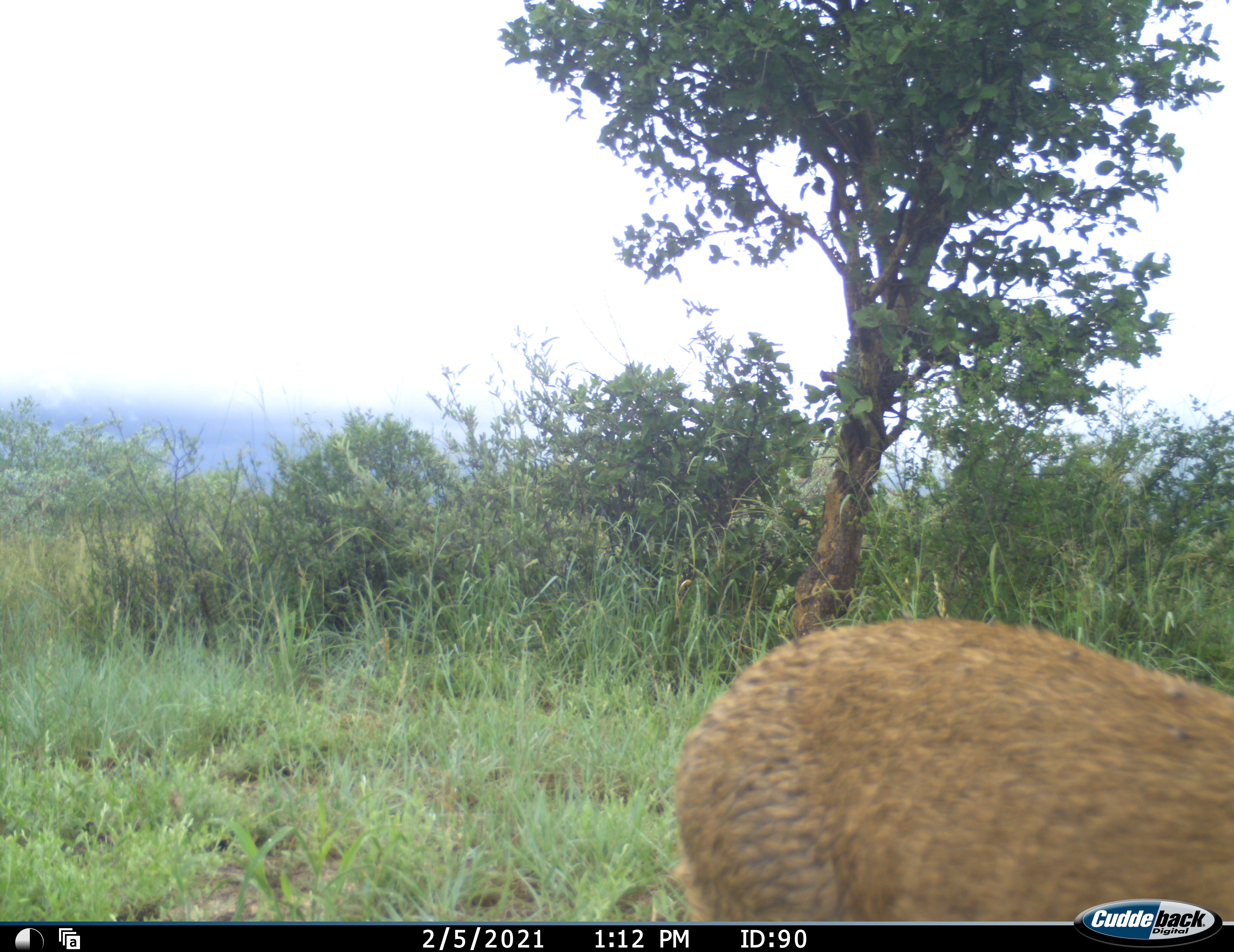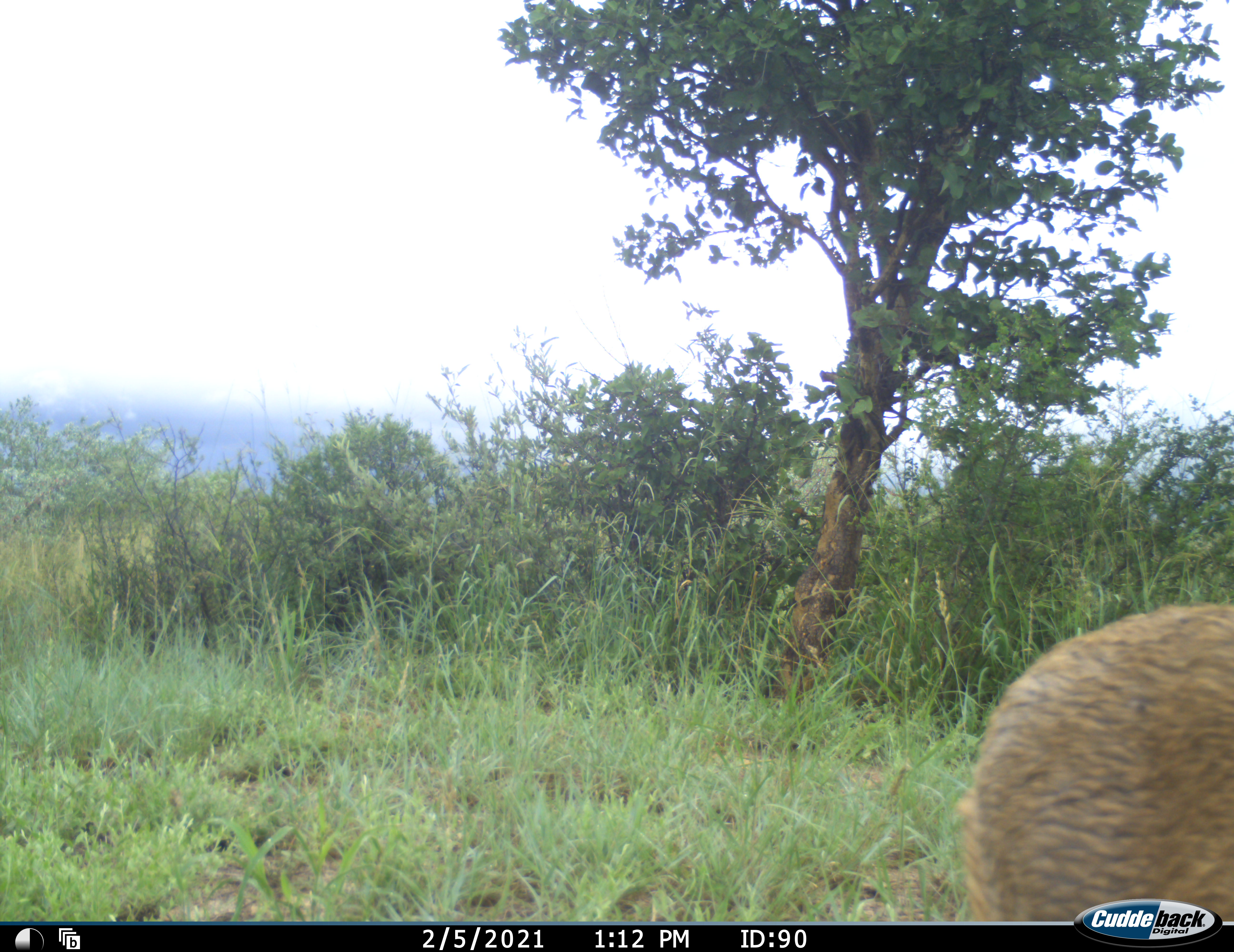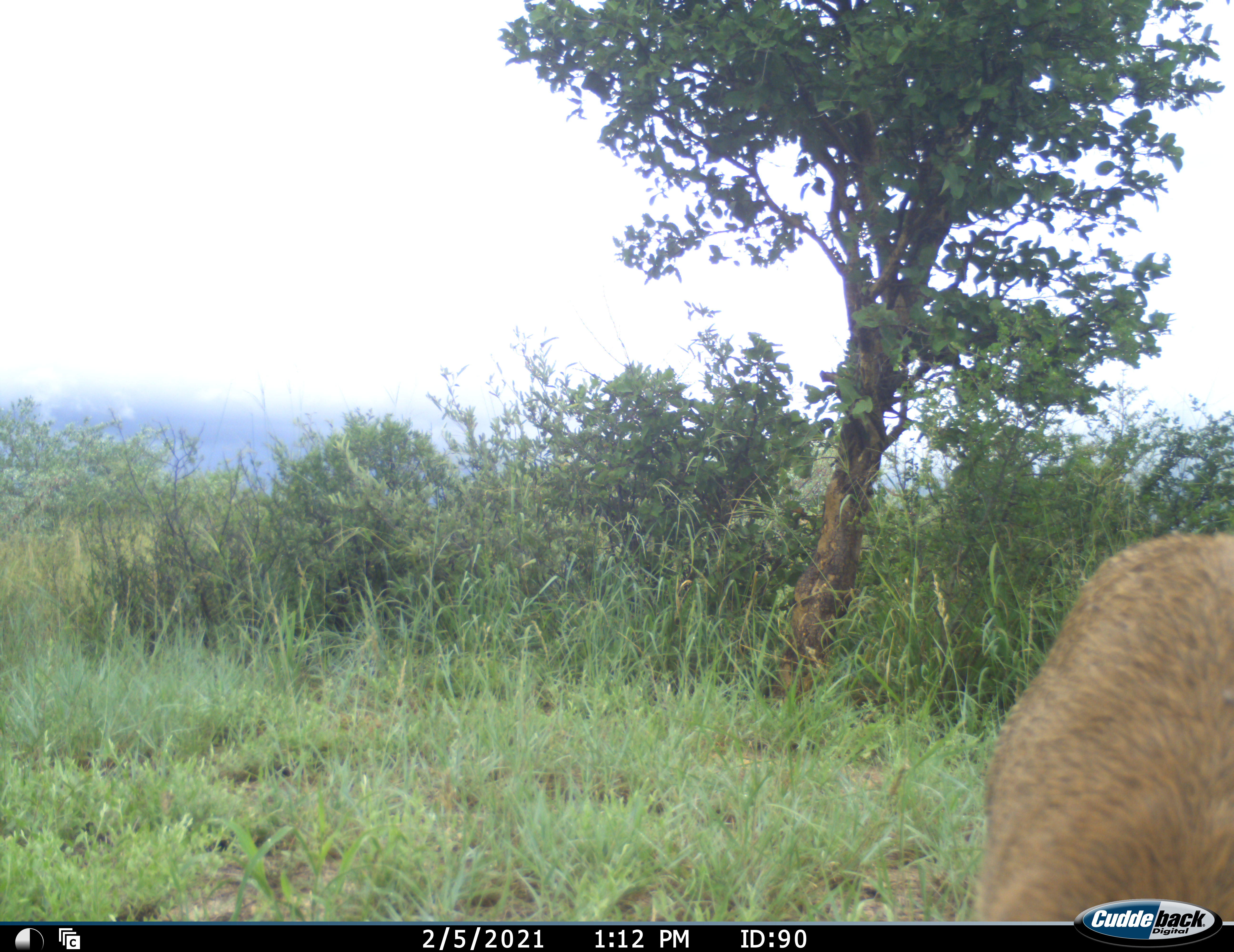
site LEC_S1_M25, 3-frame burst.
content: unidentified animal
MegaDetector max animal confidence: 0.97